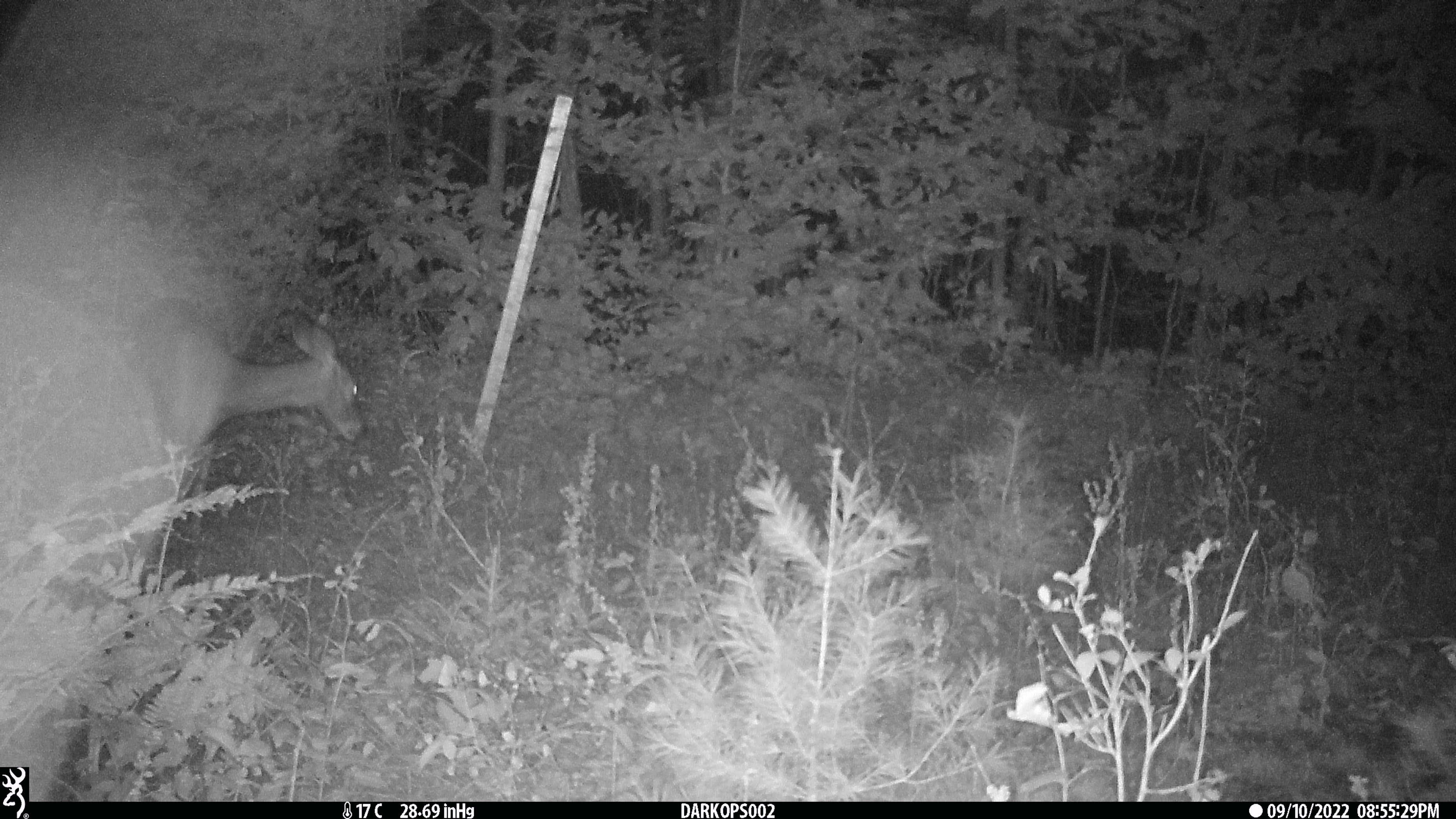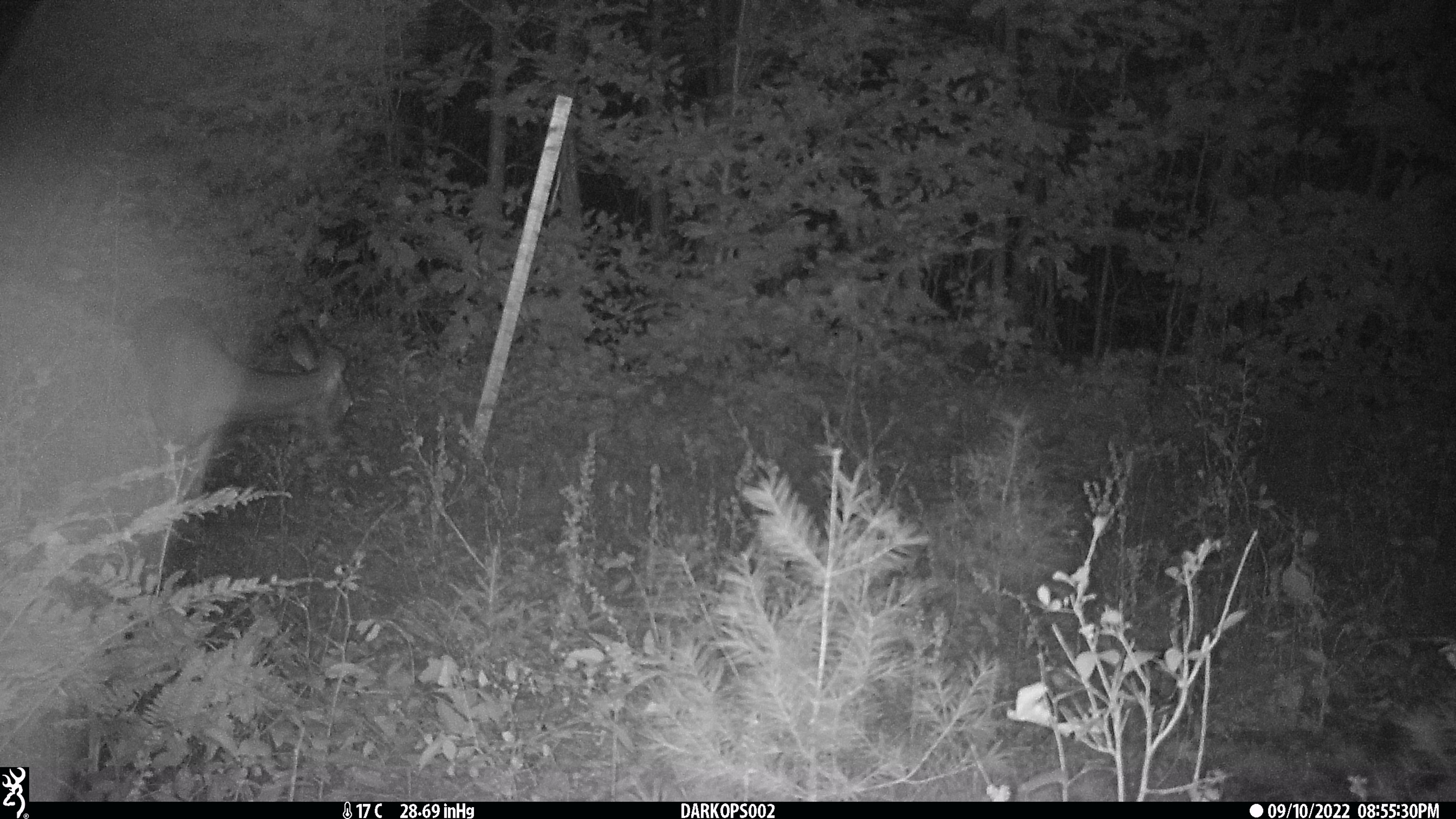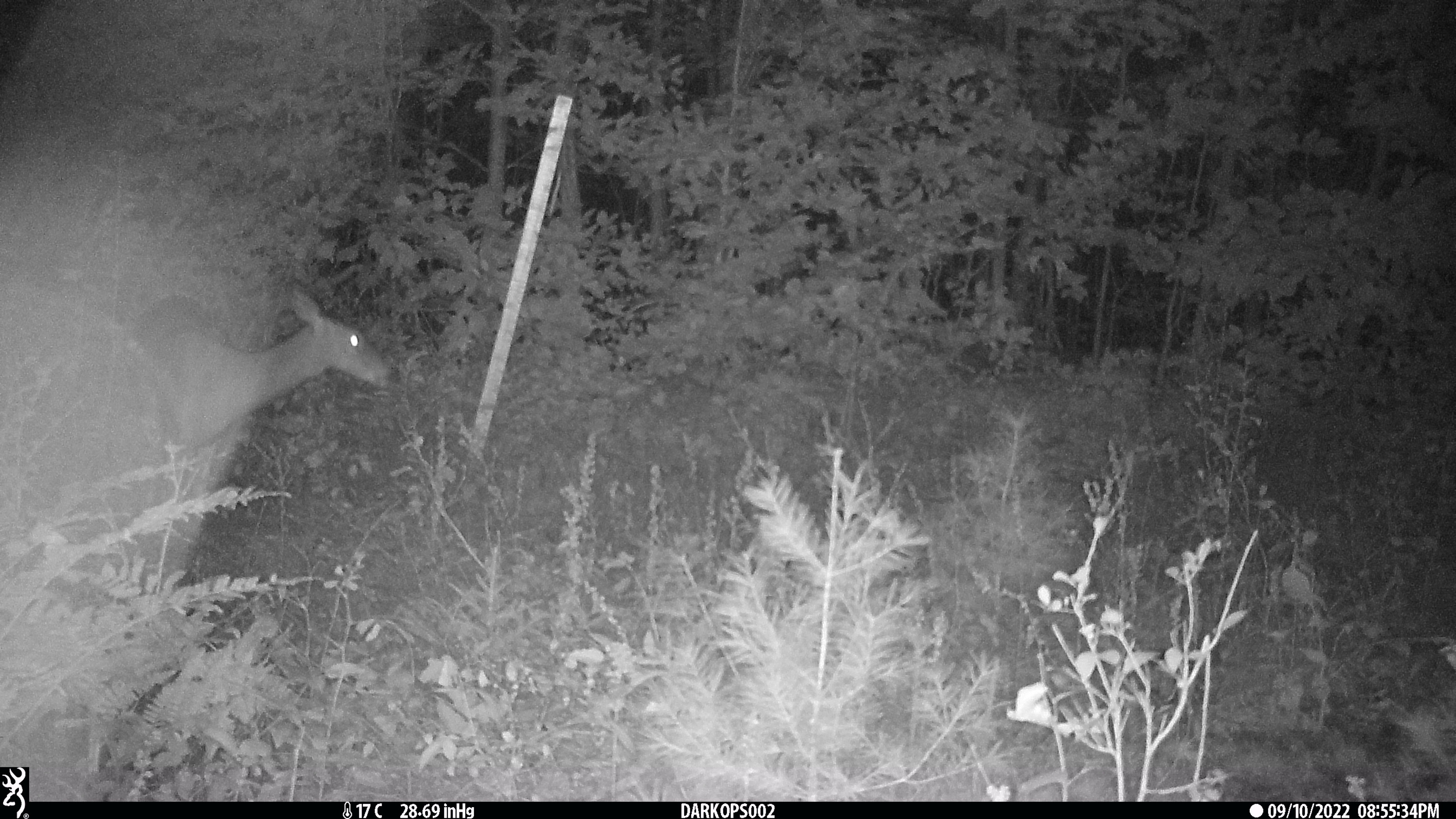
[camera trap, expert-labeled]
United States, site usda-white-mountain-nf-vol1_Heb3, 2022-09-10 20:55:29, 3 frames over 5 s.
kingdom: Animalia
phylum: Chordata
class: Mammalia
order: Artiodactyla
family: Cervidae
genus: Odocoileus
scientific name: Odocoileus virginianus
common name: white-tailed deer